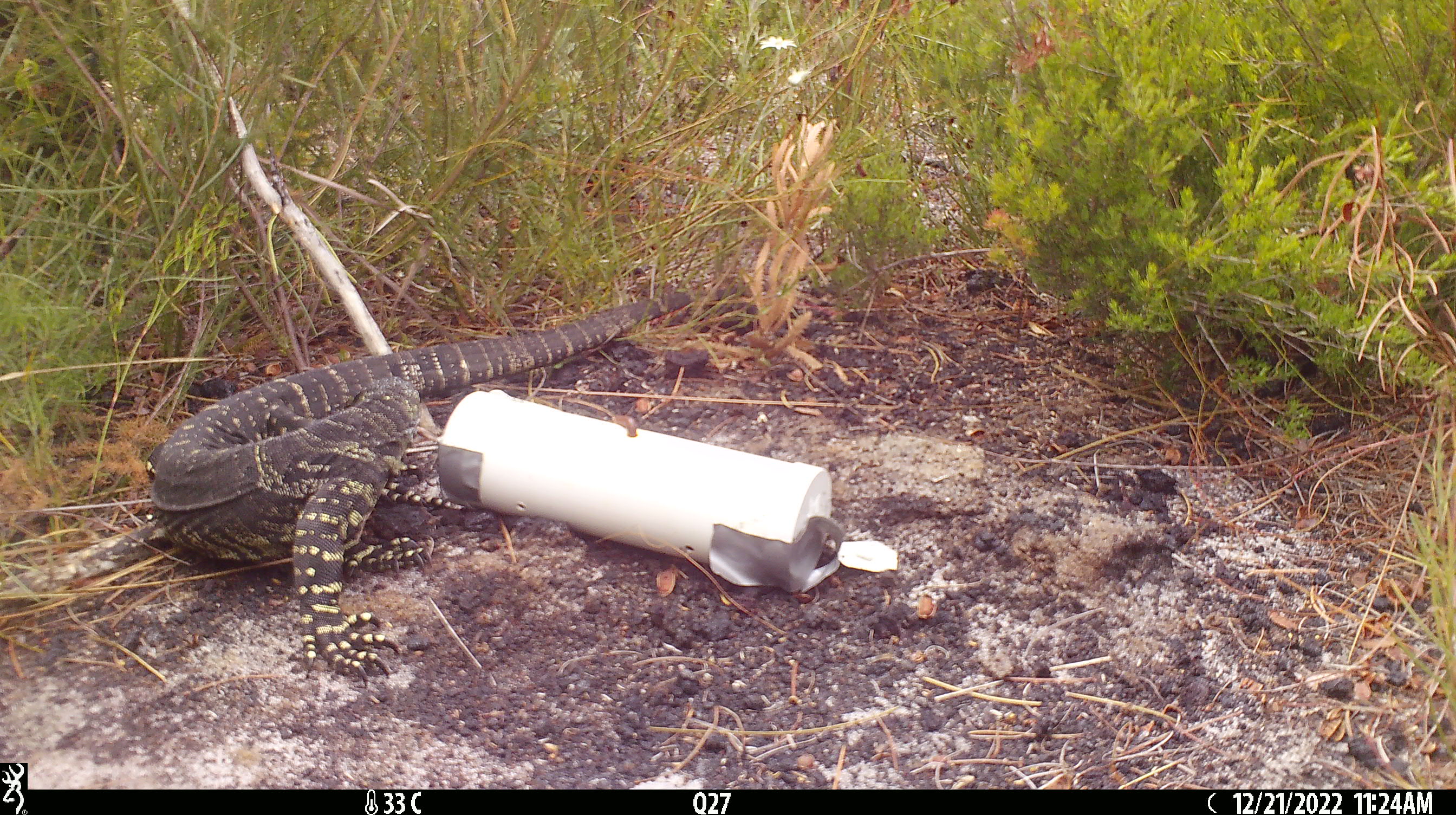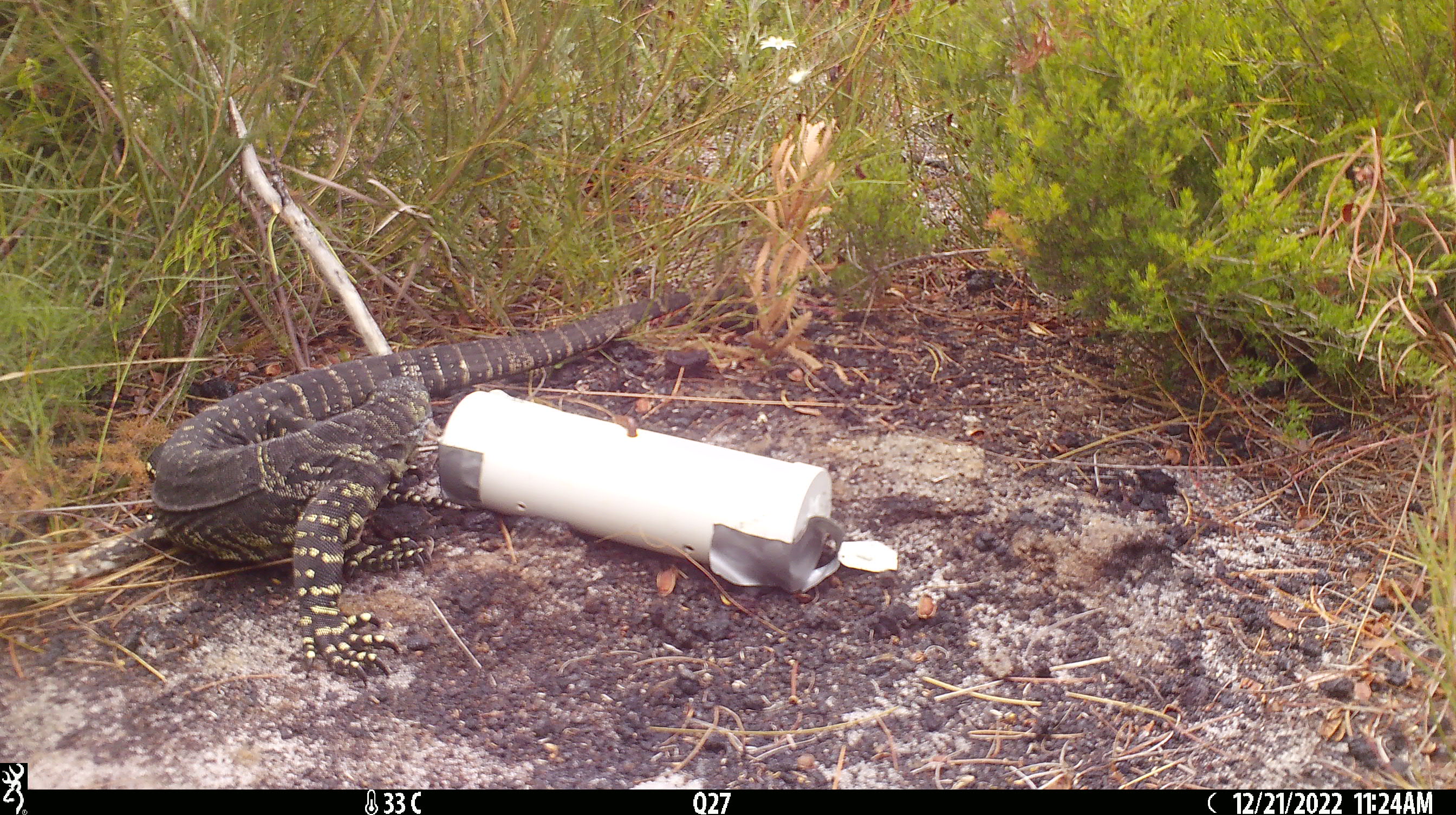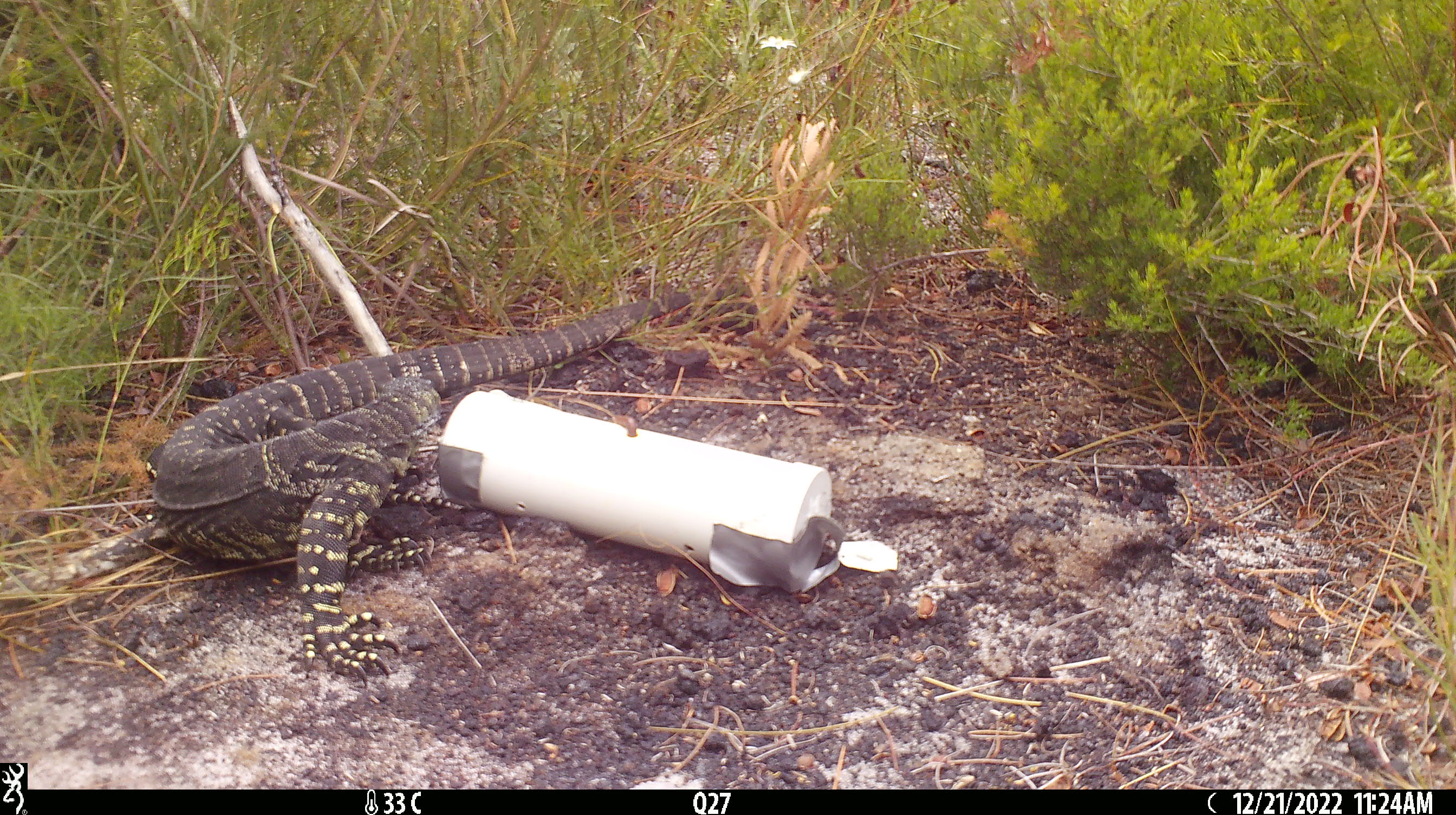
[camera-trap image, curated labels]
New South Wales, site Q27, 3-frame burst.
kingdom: Animalia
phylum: Chordata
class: Reptilia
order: Squamata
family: Varanidae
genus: Varanus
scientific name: Varanus varius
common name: lace monitor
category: goanna